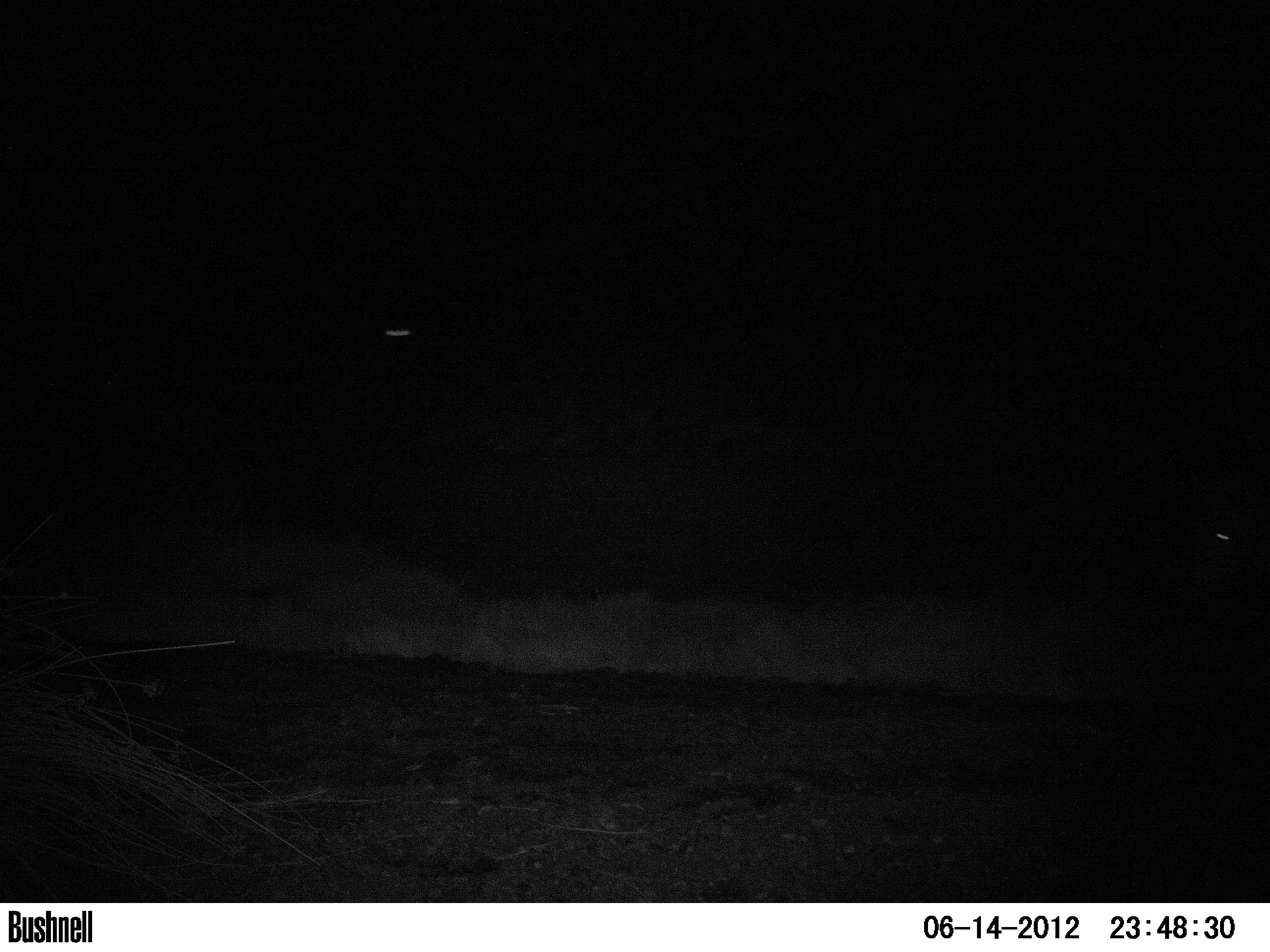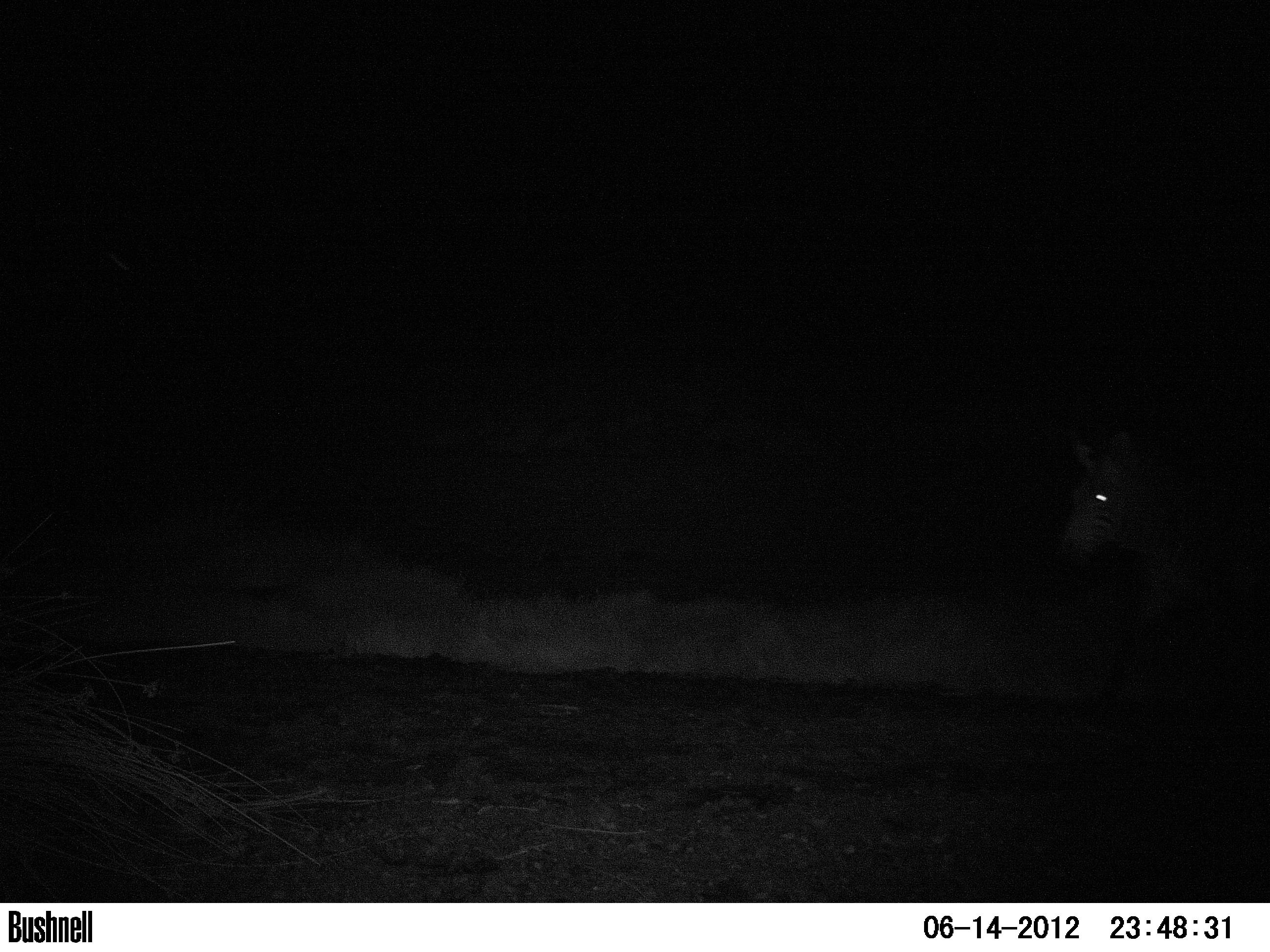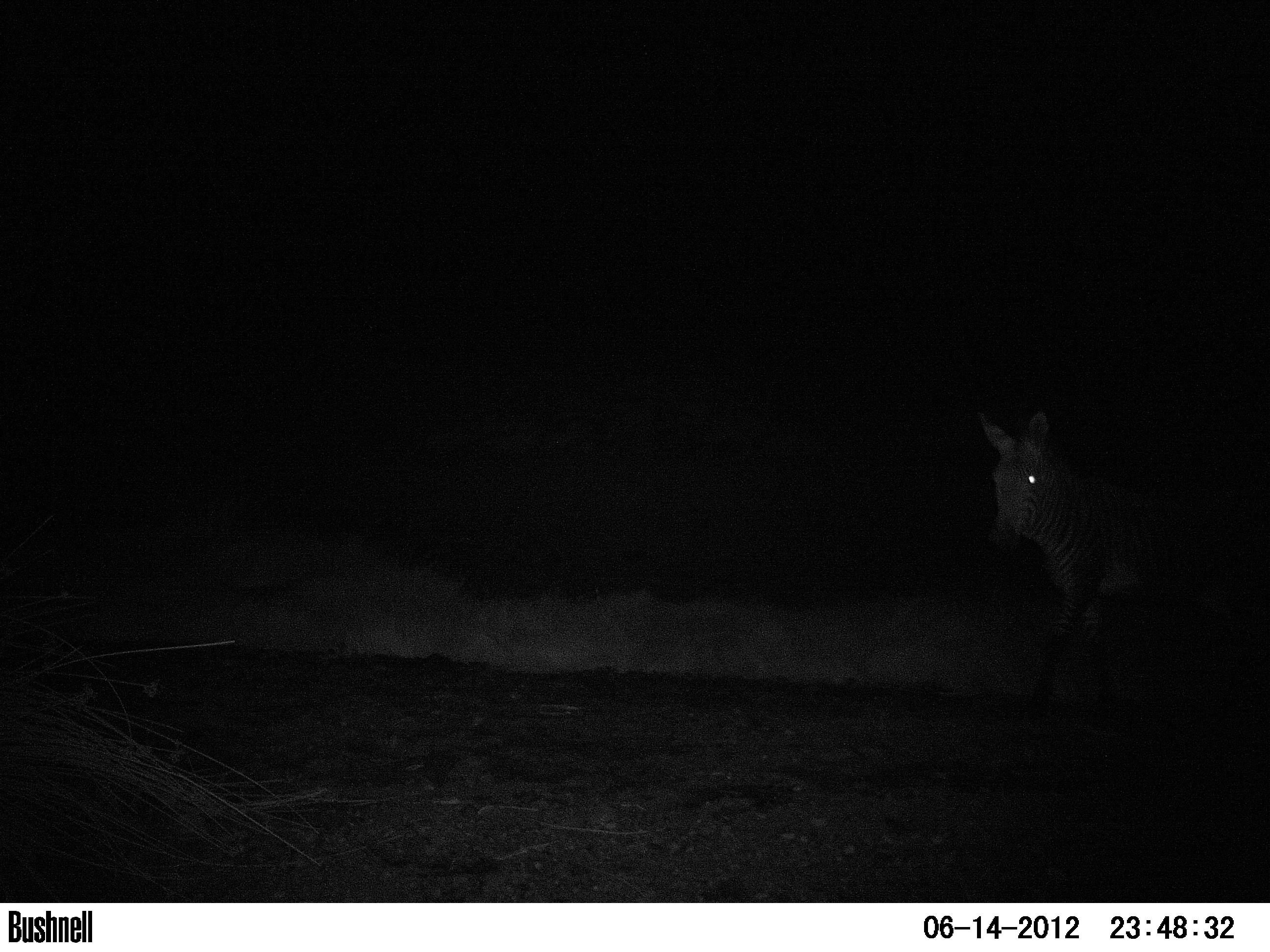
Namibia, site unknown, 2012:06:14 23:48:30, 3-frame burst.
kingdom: Animalia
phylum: Chordata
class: Mammalia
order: Perissodactyla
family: Equidae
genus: Equus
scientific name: Equus zebra hartmannae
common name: hartmann's mountain zebra